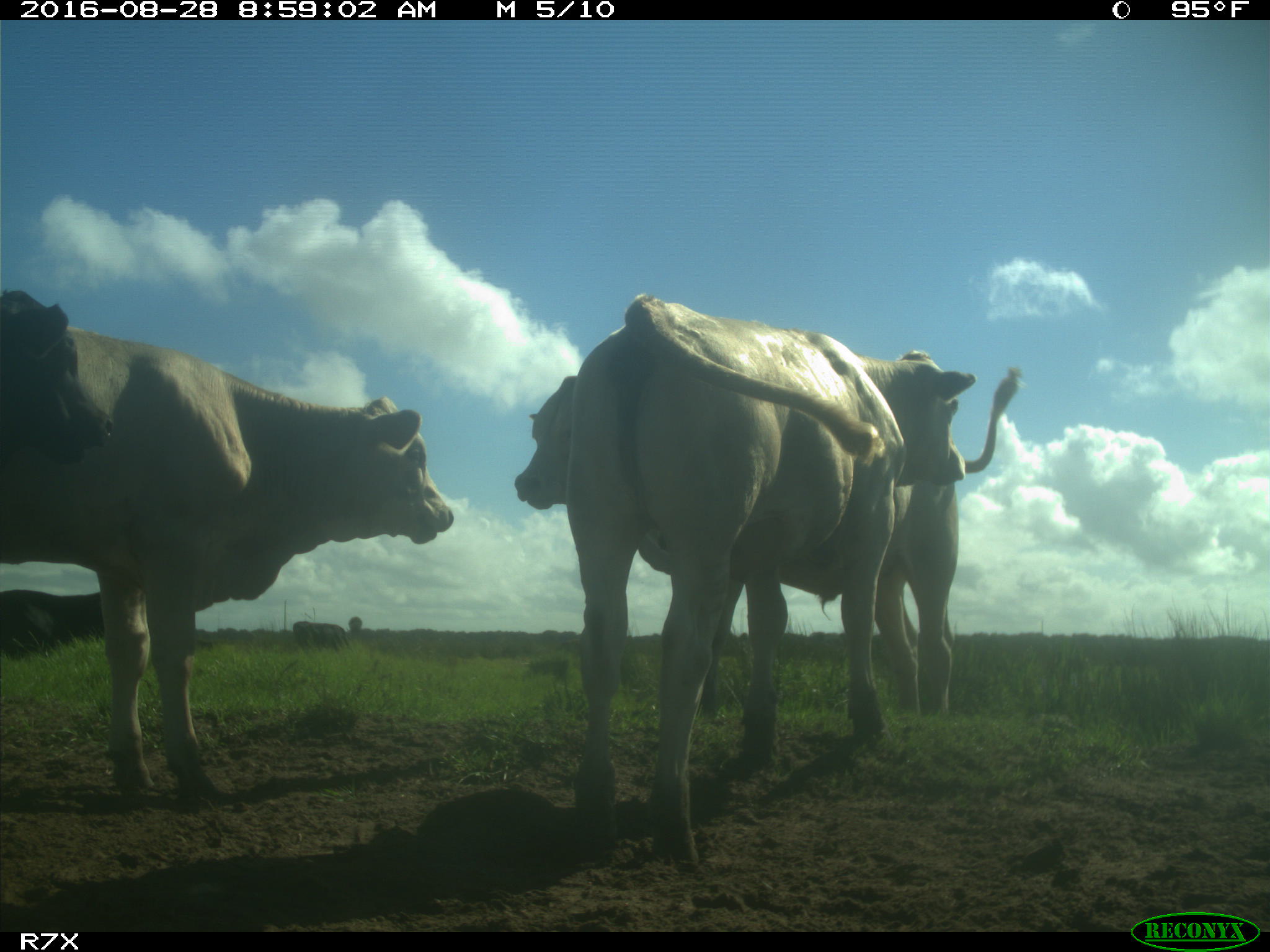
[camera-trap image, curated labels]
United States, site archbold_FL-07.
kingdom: Animalia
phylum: Chordata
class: Mammalia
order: Artiodactyla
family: Bovidae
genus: Bos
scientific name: Bos taurus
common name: domestic cow